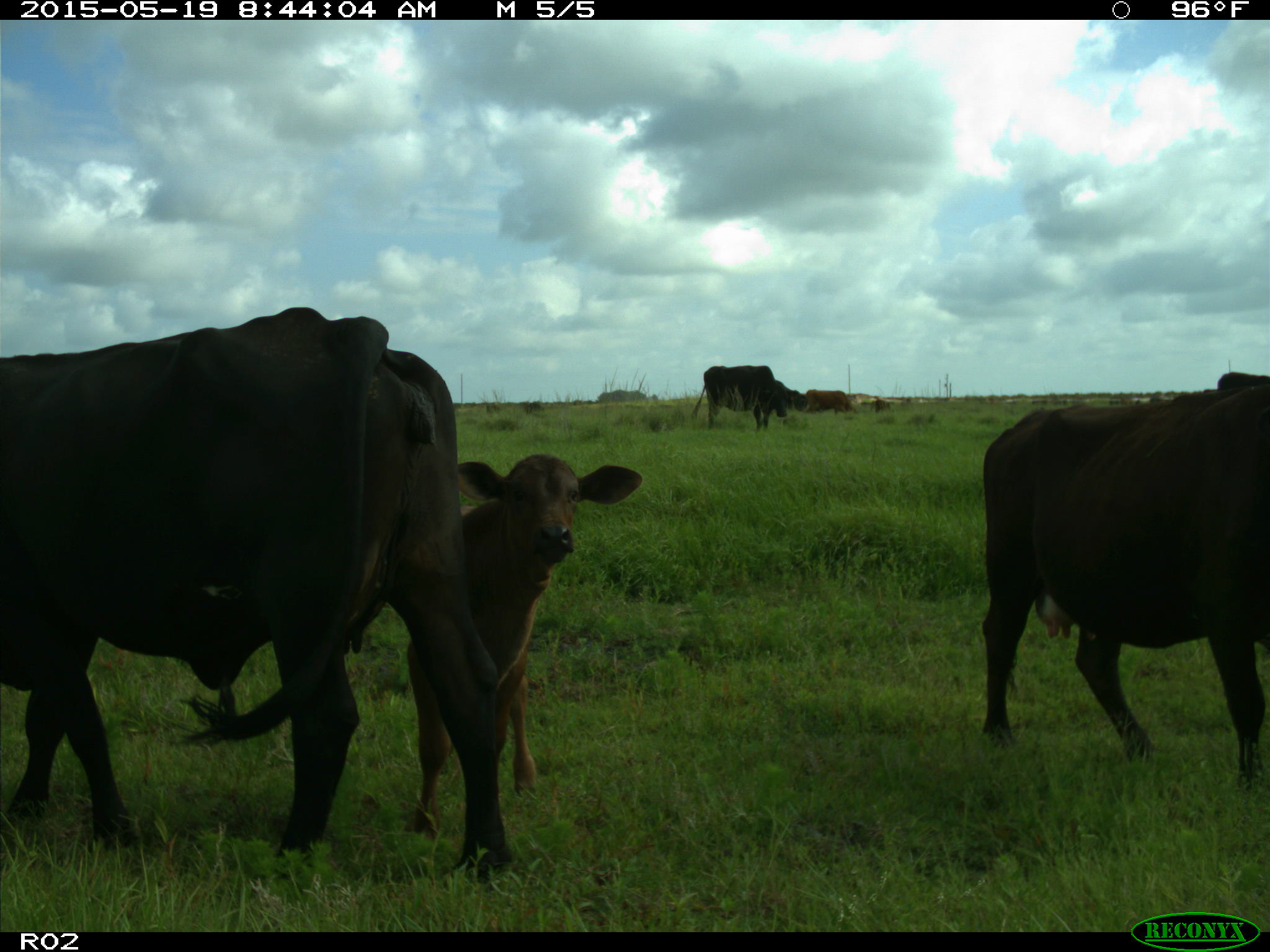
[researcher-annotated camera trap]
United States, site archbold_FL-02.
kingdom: Animalia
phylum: Chordata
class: Mammalia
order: Artiodactyla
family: Bovidae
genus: Bos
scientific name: Bos taurus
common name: domestic cow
Bos taurus (domestic cow).